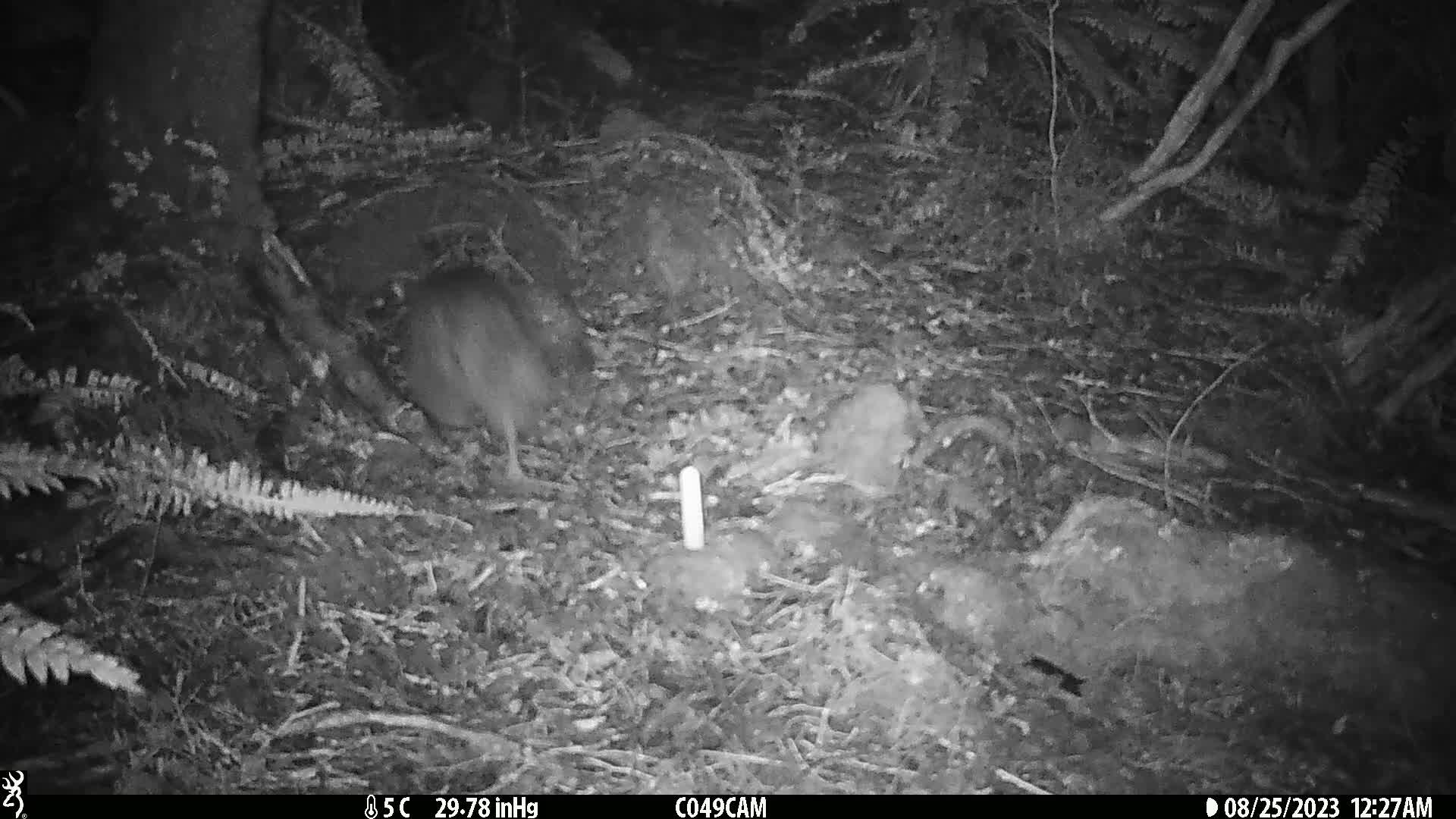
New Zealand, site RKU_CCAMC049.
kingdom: Animalia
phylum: Chordata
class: Aves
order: Apterygiformes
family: Apterygidae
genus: Apteryx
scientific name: Apteryx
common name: kiwi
Kiwi (Apteryx).